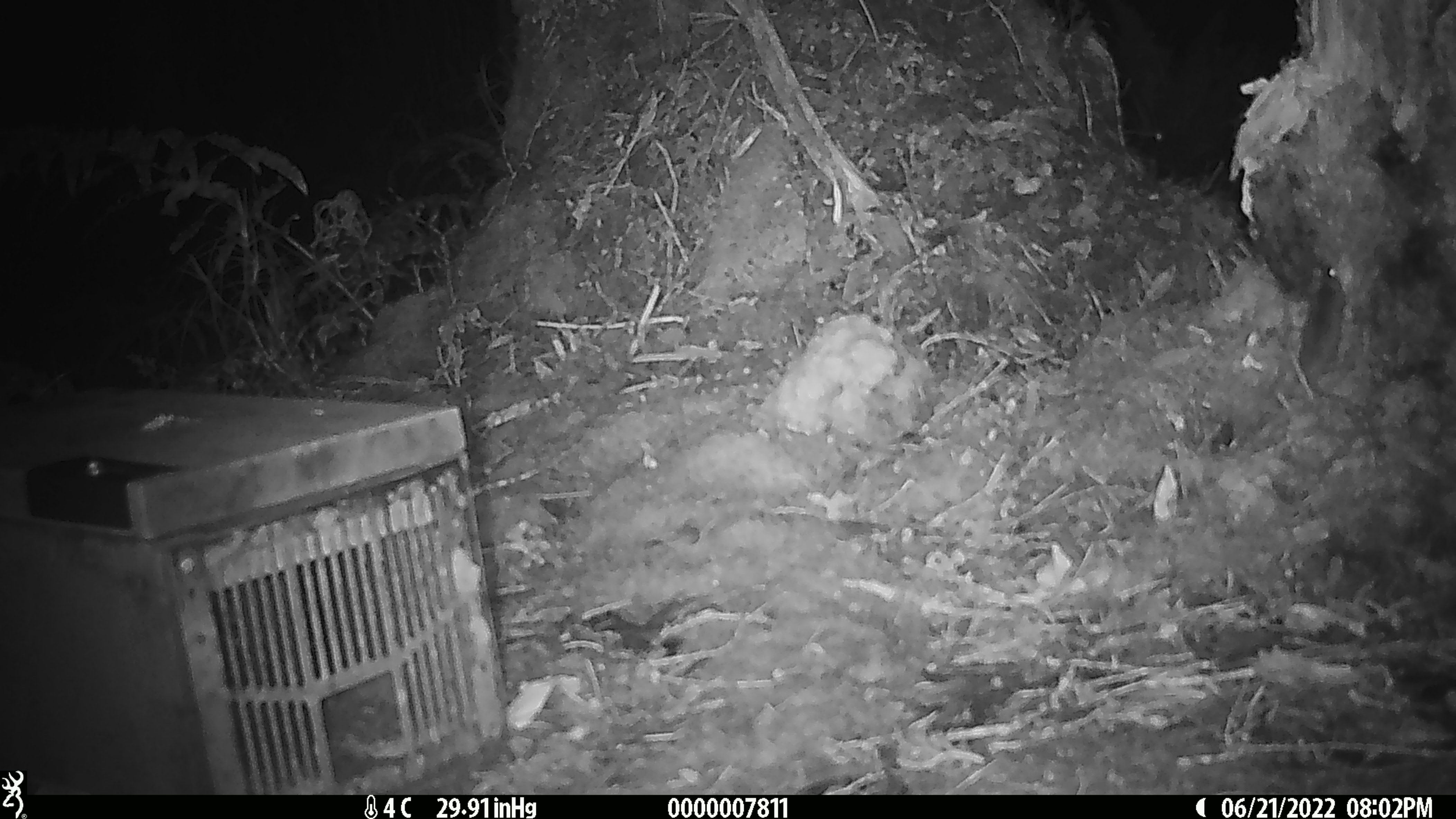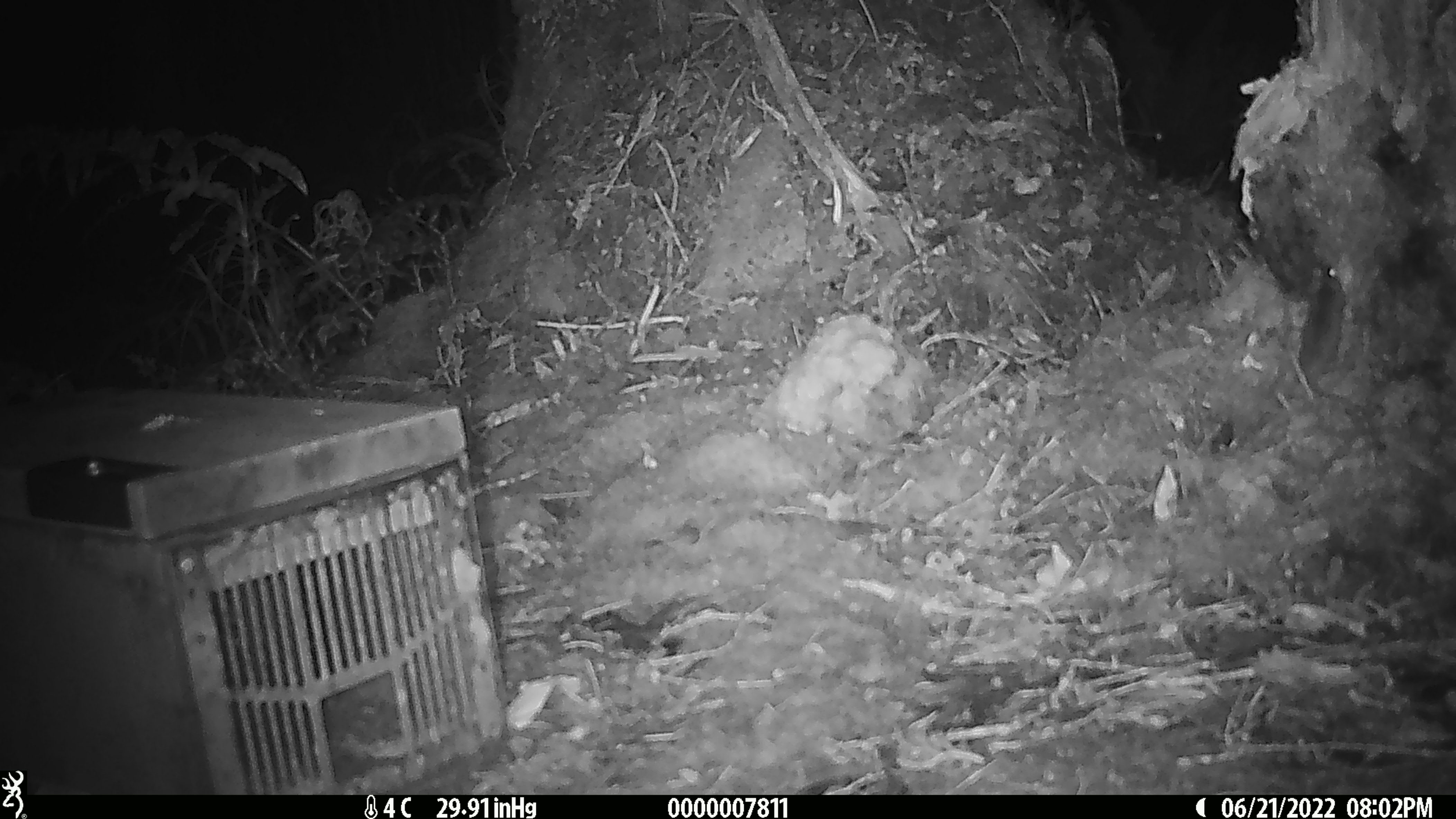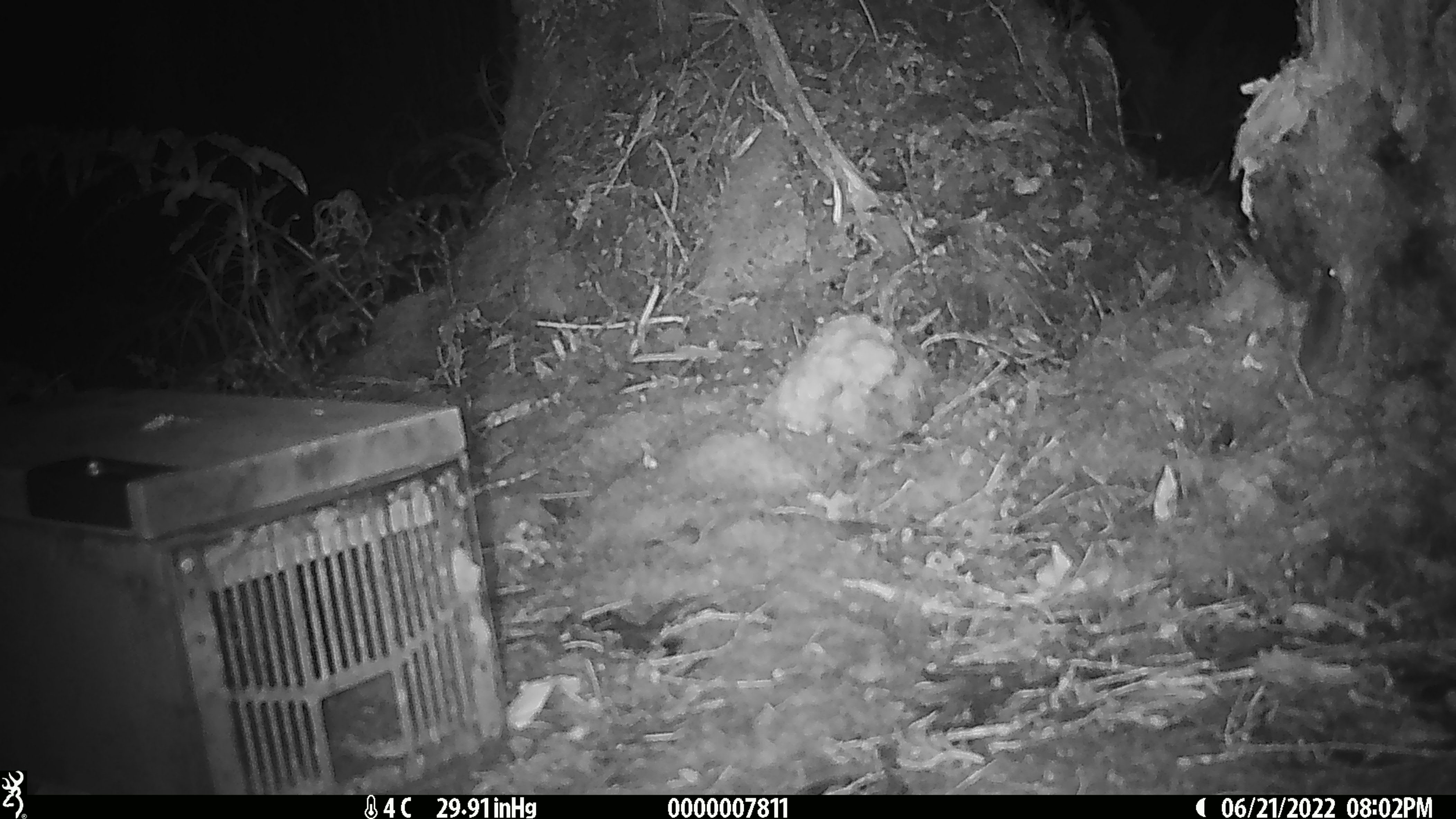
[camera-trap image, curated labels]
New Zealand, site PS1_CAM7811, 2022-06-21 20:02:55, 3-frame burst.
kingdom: Animalia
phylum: Chordata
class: Mammalia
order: Rodentia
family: Muridae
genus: Mus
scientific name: Mus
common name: mouse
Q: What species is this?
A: Mouse (Mus).